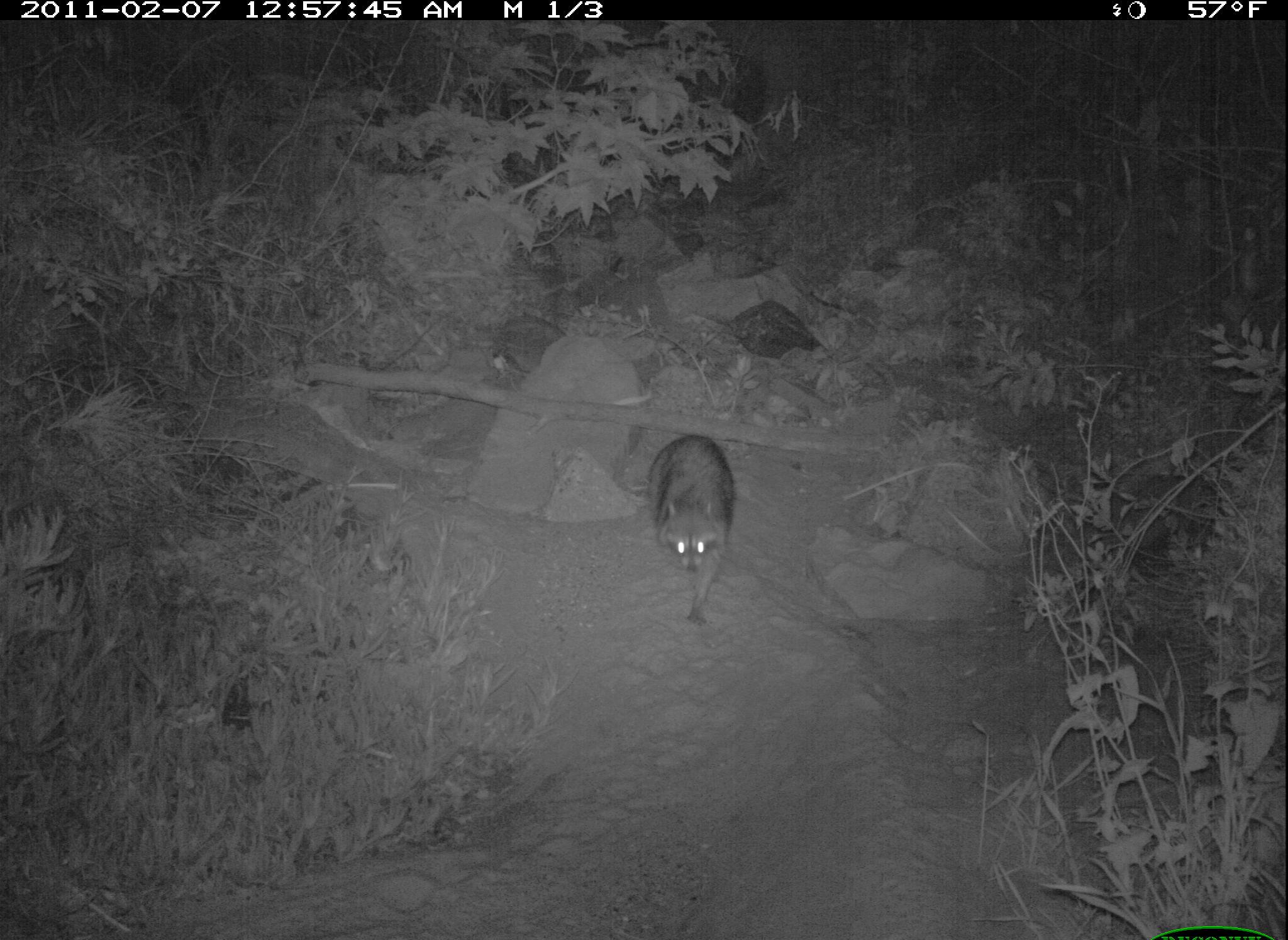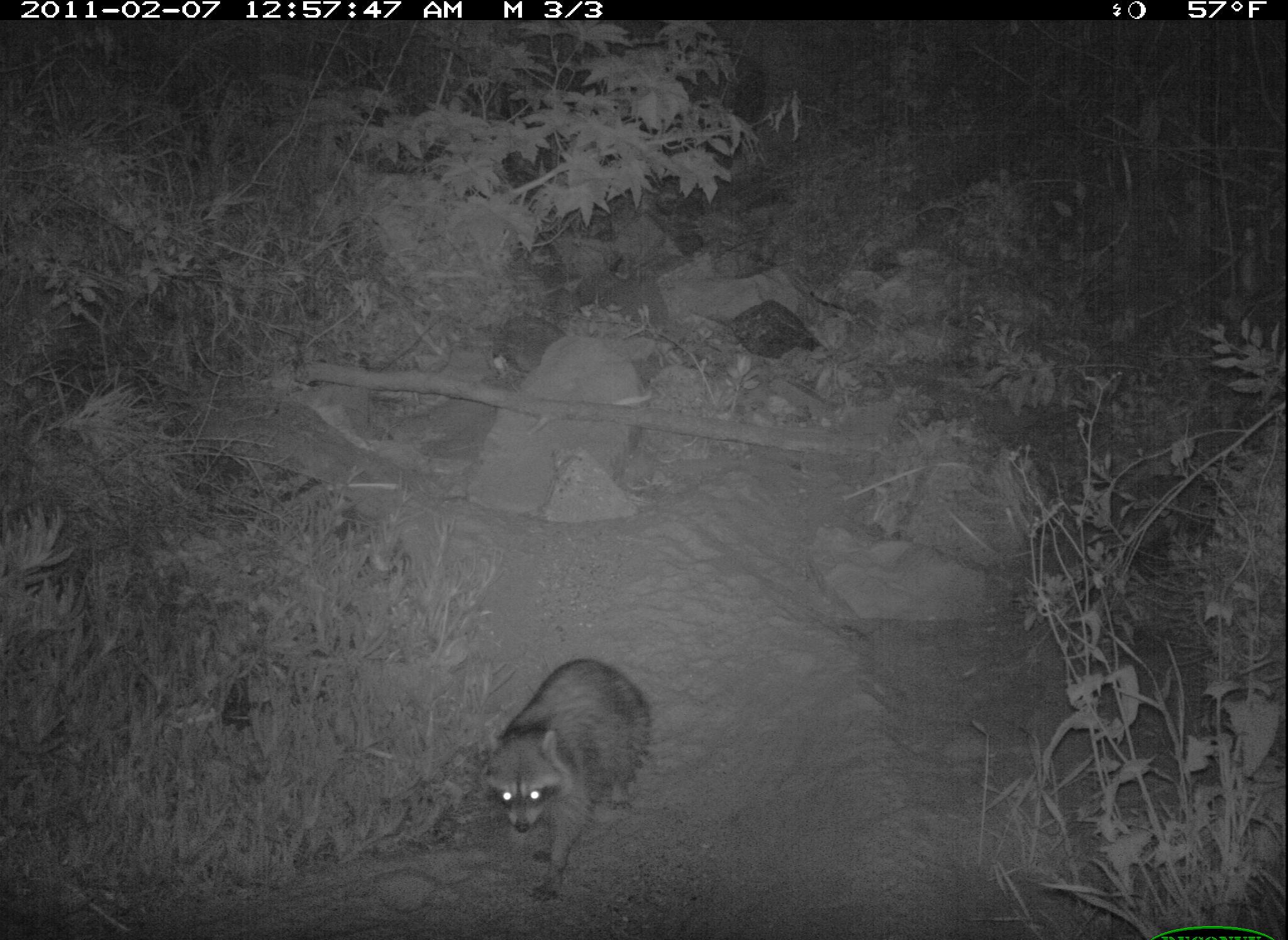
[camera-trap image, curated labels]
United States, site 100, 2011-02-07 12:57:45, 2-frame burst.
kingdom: Animalia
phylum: Chordata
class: Mammalia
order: Carnivora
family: Procyonidae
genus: Procyon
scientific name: Procyon lotor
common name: raccoon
Raccoon (Procyon lotor).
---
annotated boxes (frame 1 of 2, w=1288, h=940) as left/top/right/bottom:
raccoon: 639/419/747/643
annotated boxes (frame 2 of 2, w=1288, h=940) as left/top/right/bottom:
raccoon: 457/627/712/920